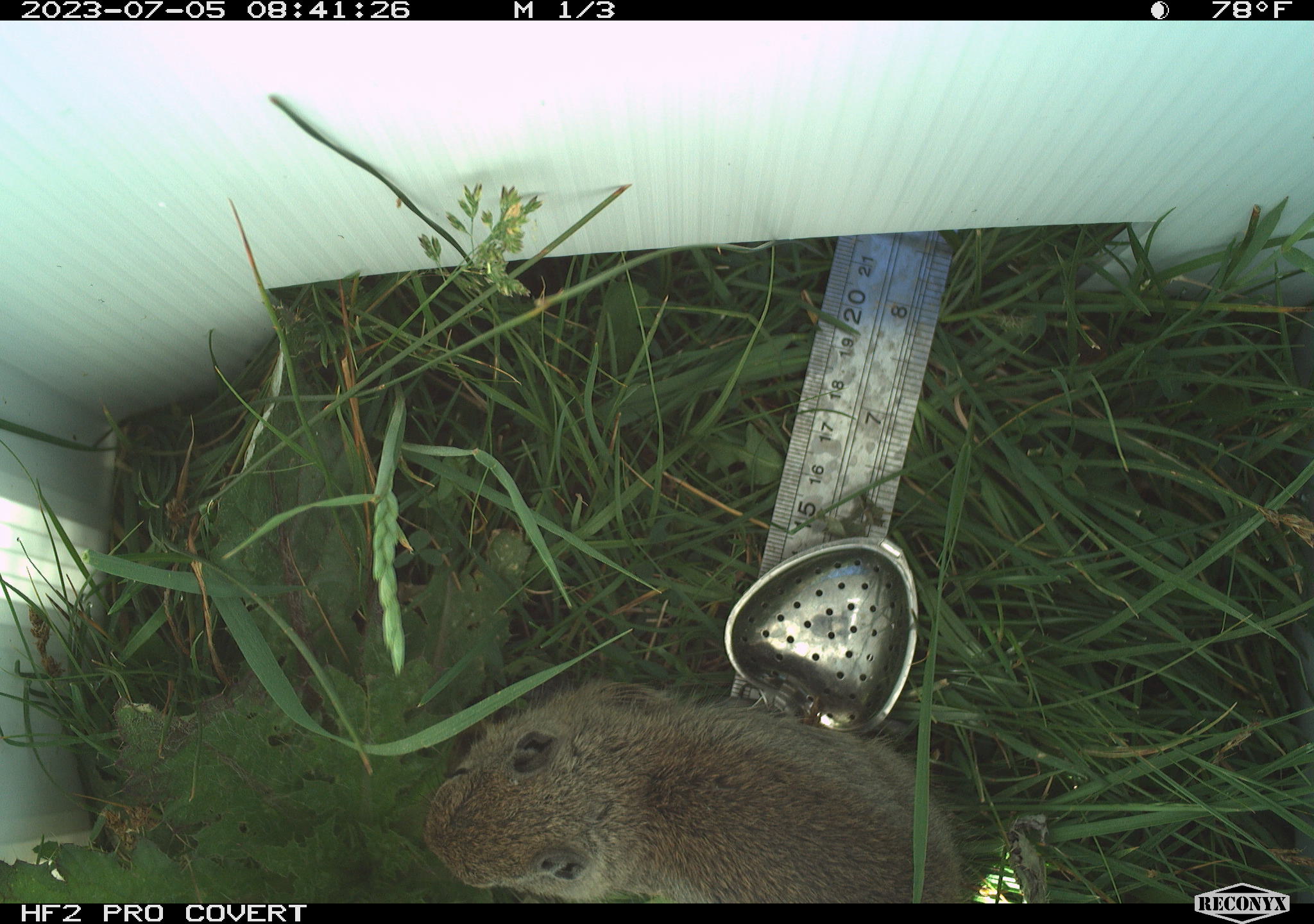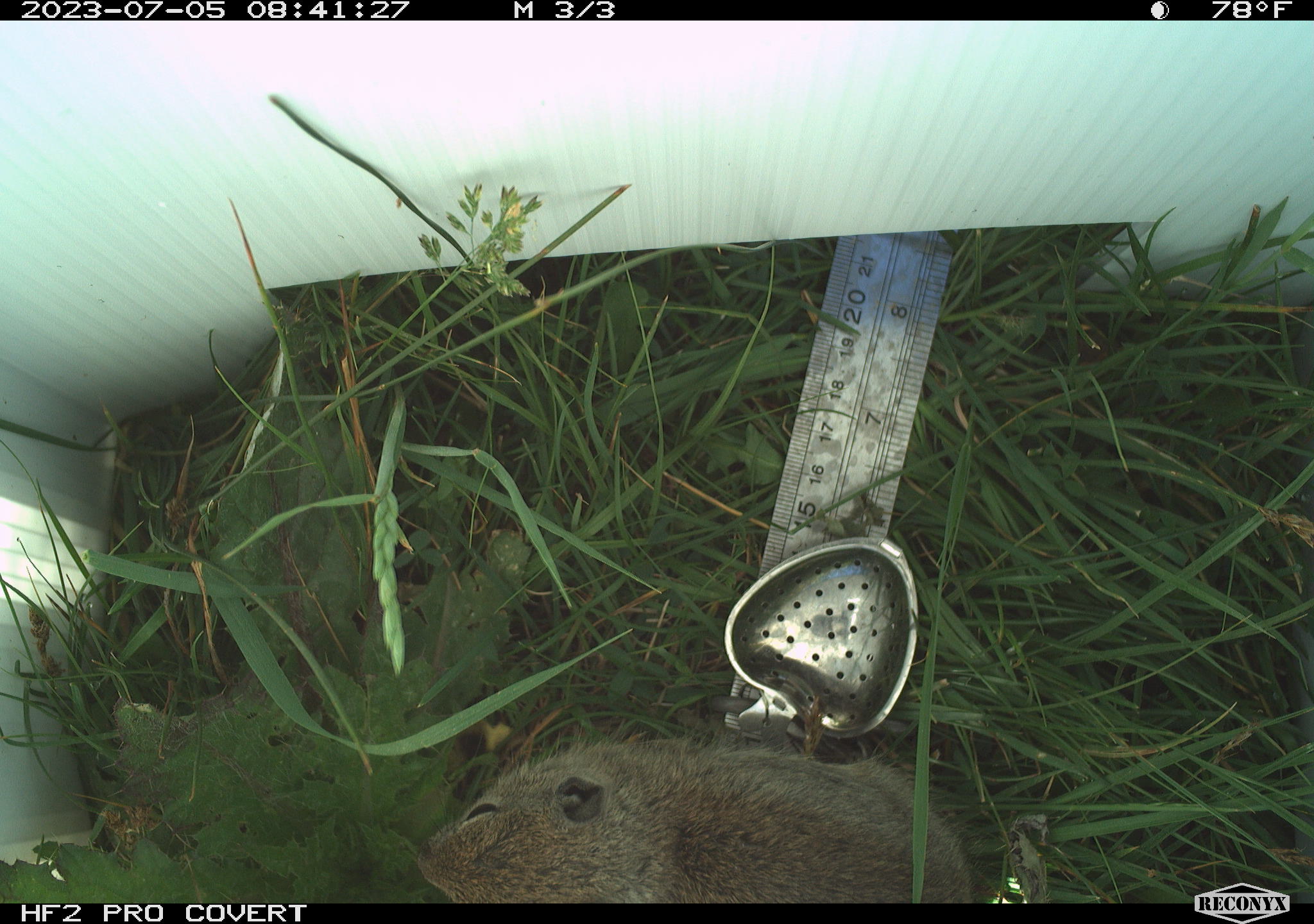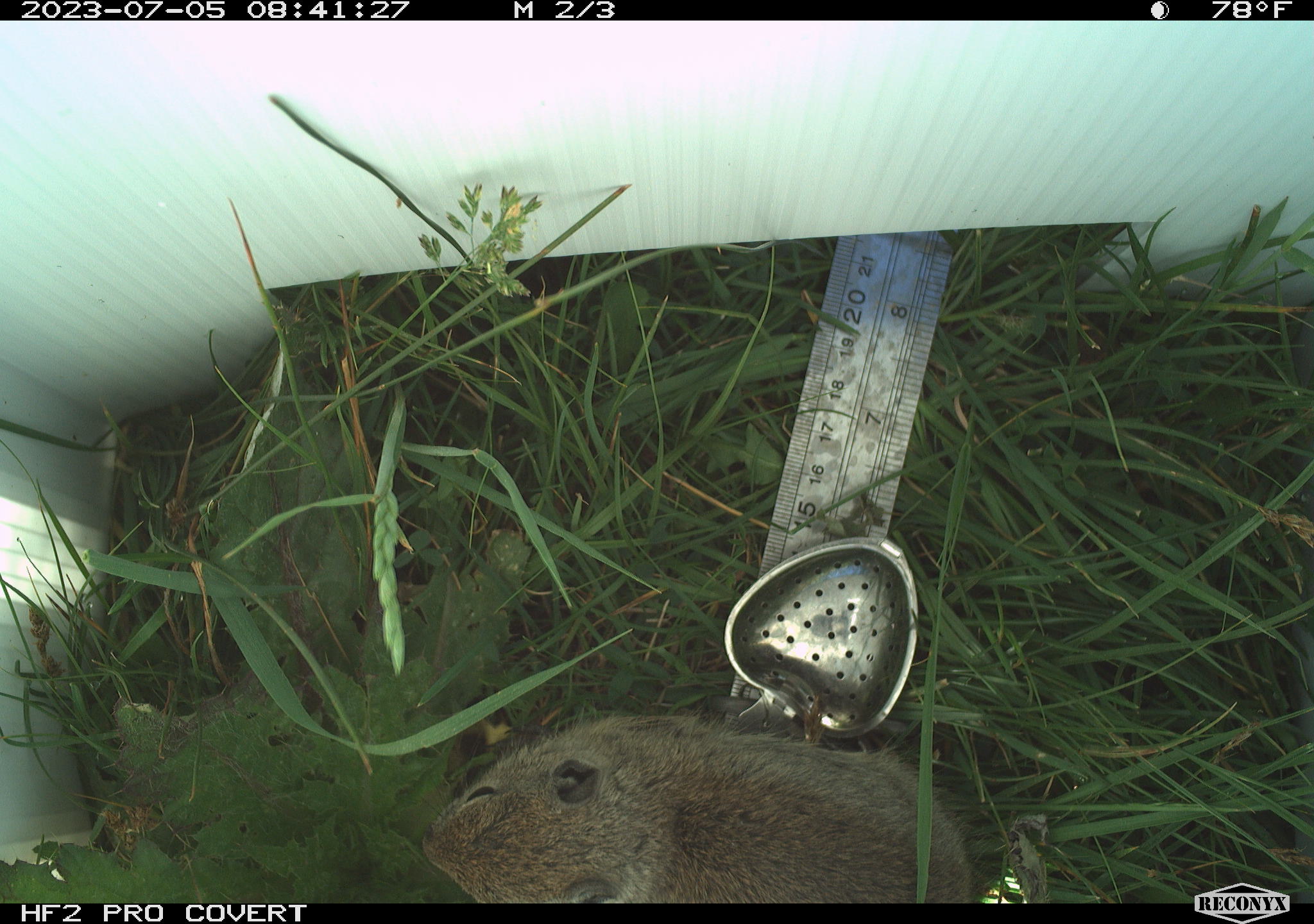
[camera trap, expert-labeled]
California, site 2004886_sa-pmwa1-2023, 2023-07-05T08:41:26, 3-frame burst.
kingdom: Animalia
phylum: Chordata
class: Mammalia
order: Rodentia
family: Sciuridae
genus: Urocitellus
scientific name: Urocitellus beldingi beldingi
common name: belding's ground squirrel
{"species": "belding's ground squirrel (Urocitellus beldingi beldingi)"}